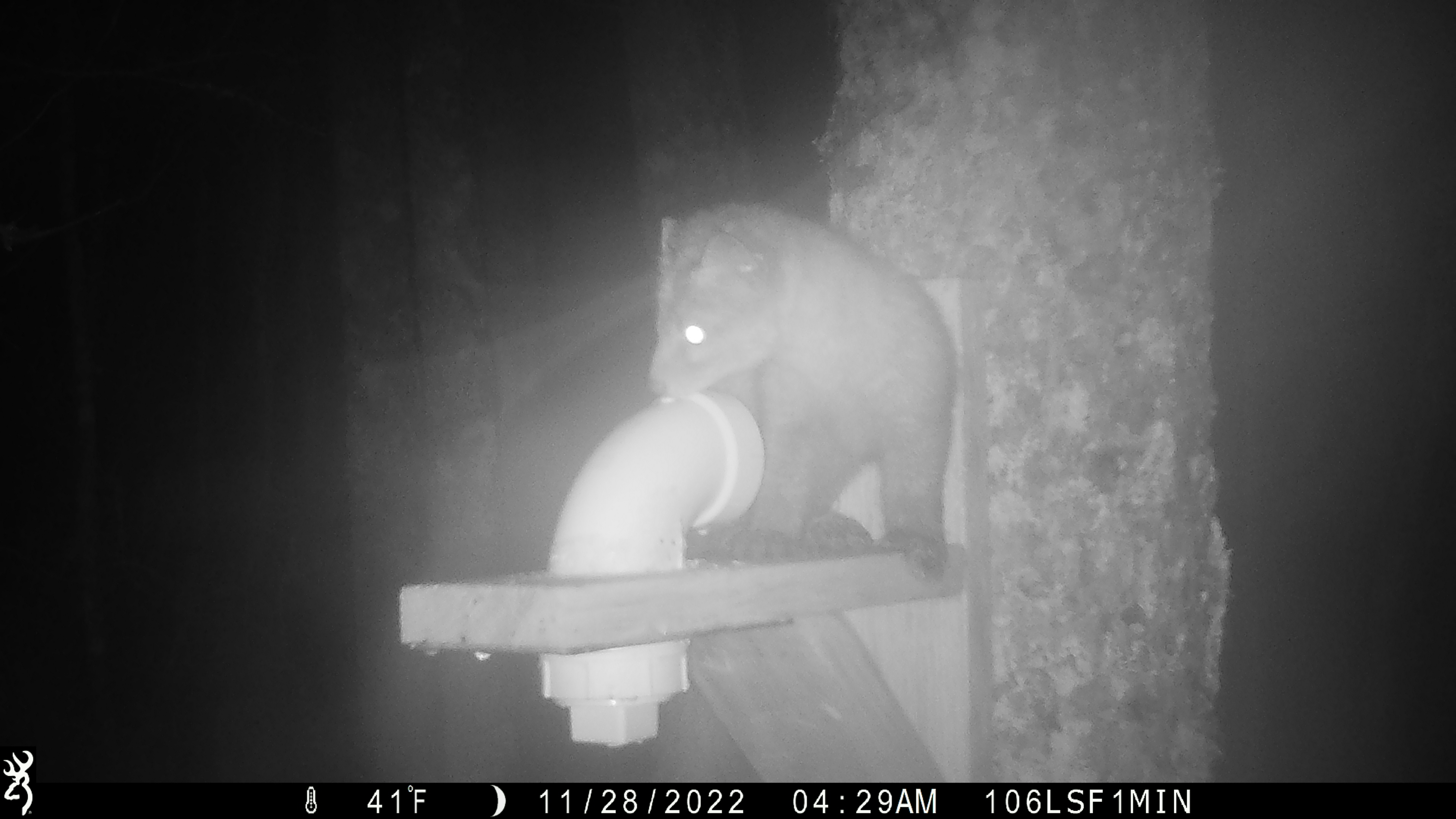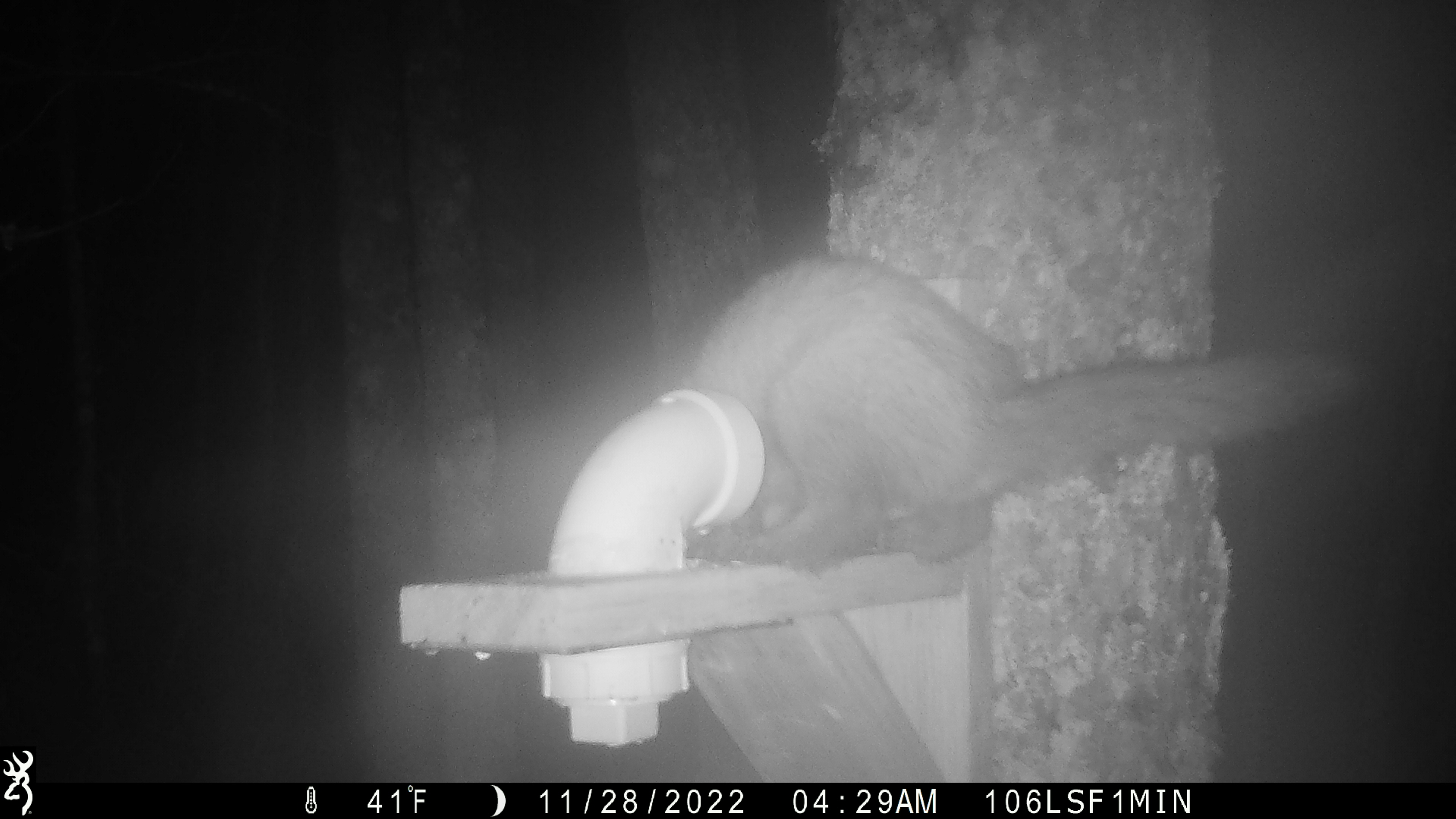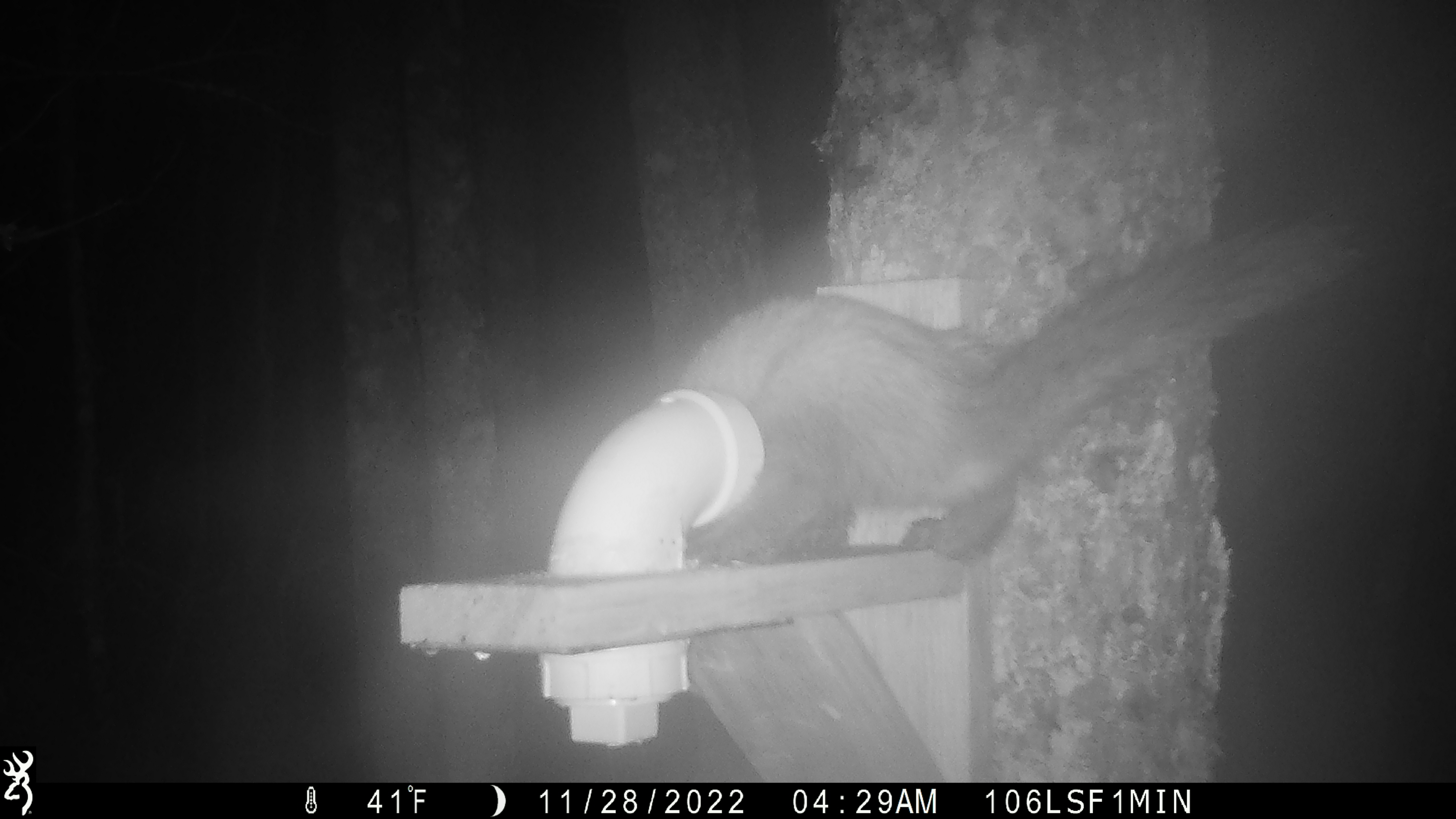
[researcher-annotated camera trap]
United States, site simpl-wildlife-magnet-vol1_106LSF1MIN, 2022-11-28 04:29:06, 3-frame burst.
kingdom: Animalia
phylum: Chordata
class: Mammalia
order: Carnivora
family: Mustelidae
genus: Martes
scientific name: Martes americana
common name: american marten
American marten (Martes americana).